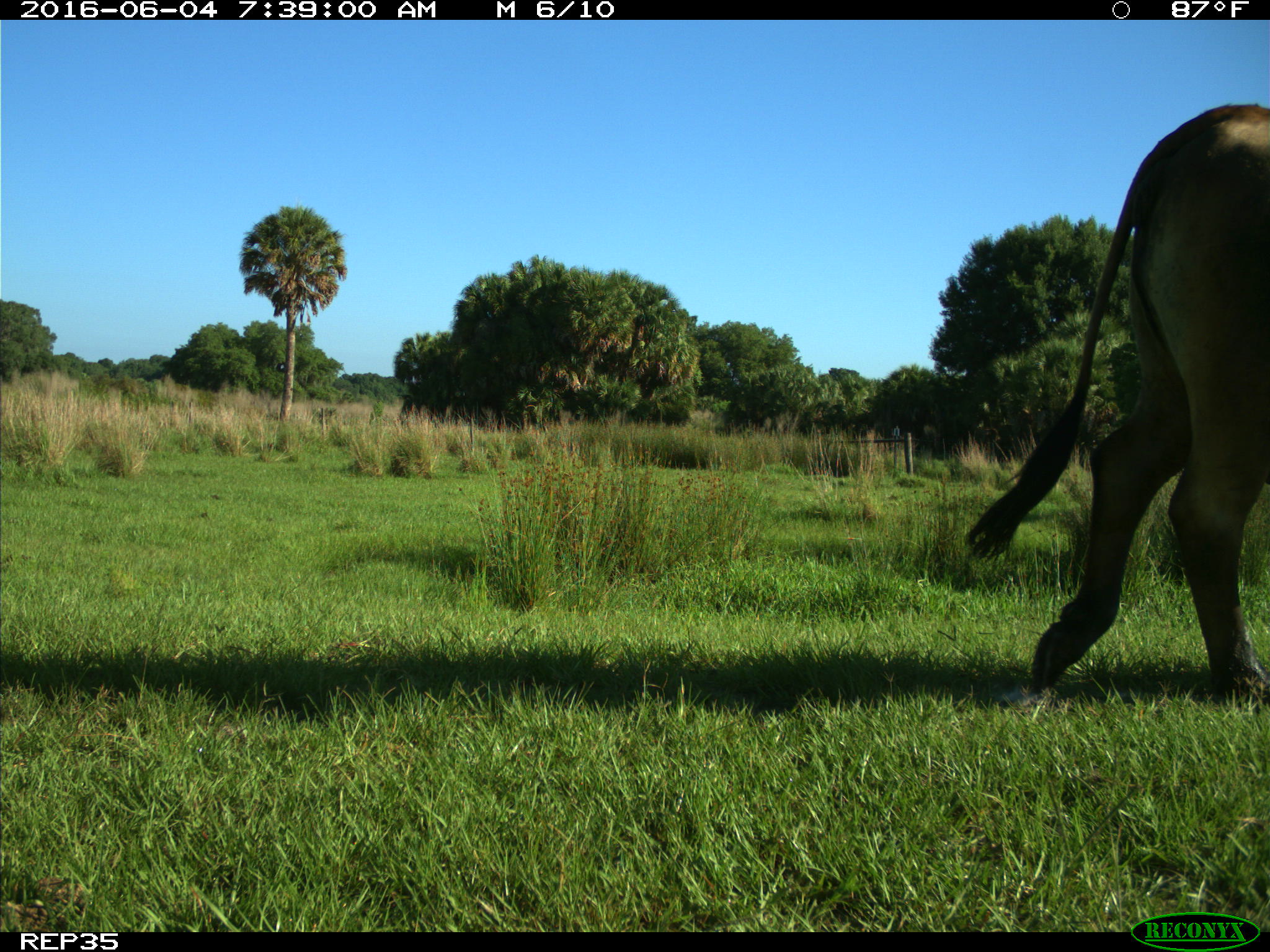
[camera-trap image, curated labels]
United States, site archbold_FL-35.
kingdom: Animalia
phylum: Chordata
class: Mammalia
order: Artiodactyla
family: Bovidae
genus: Bos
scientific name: Bos taurus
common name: domestic cow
Bos taurus (domestic cow).